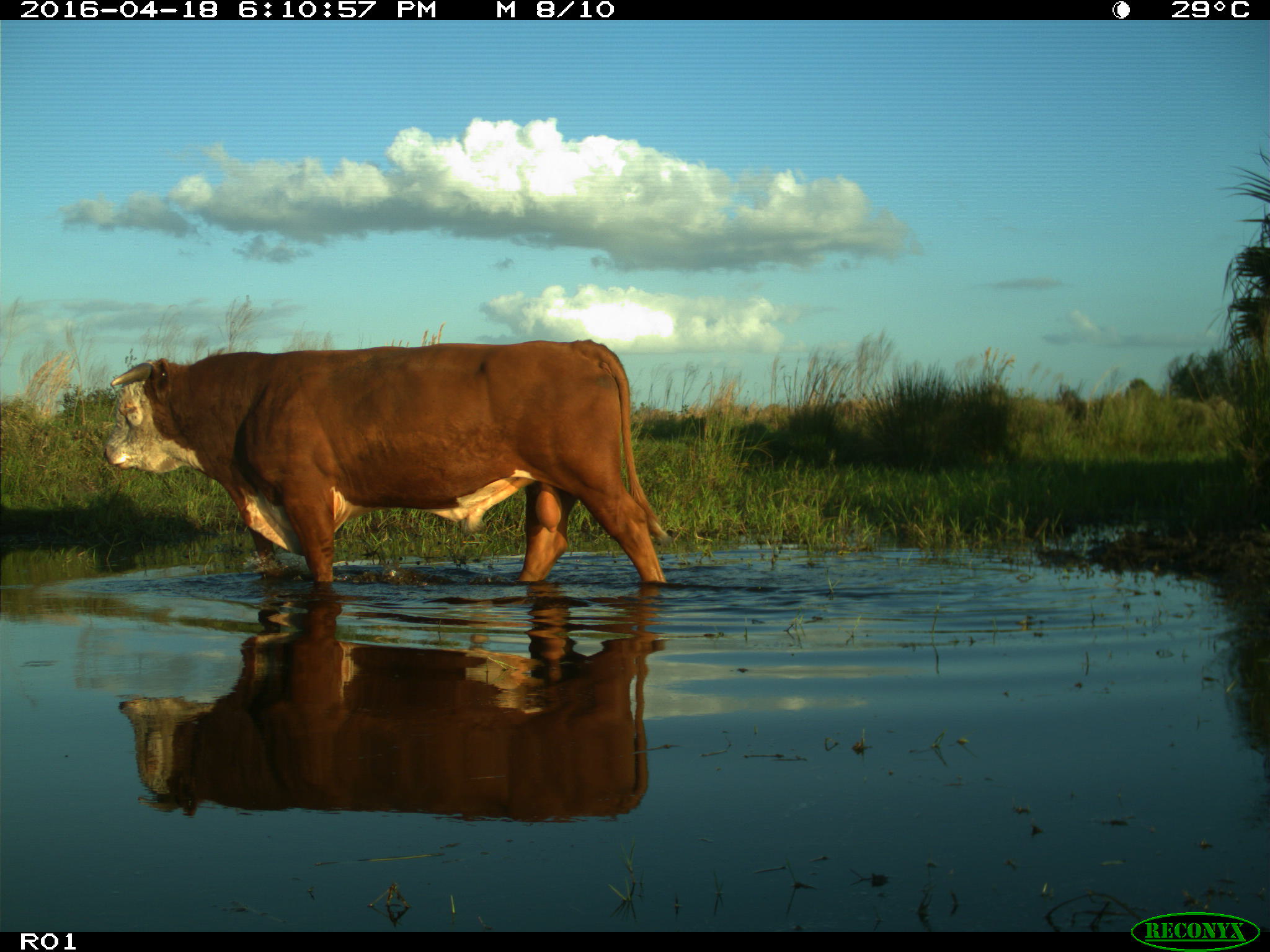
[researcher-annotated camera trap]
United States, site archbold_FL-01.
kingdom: Animalia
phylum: Chordata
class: Mammalia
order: Artiodactyla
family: Bovidae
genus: Bos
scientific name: Bos taurus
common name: domestic cow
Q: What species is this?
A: Bos taurus (domestic cow).